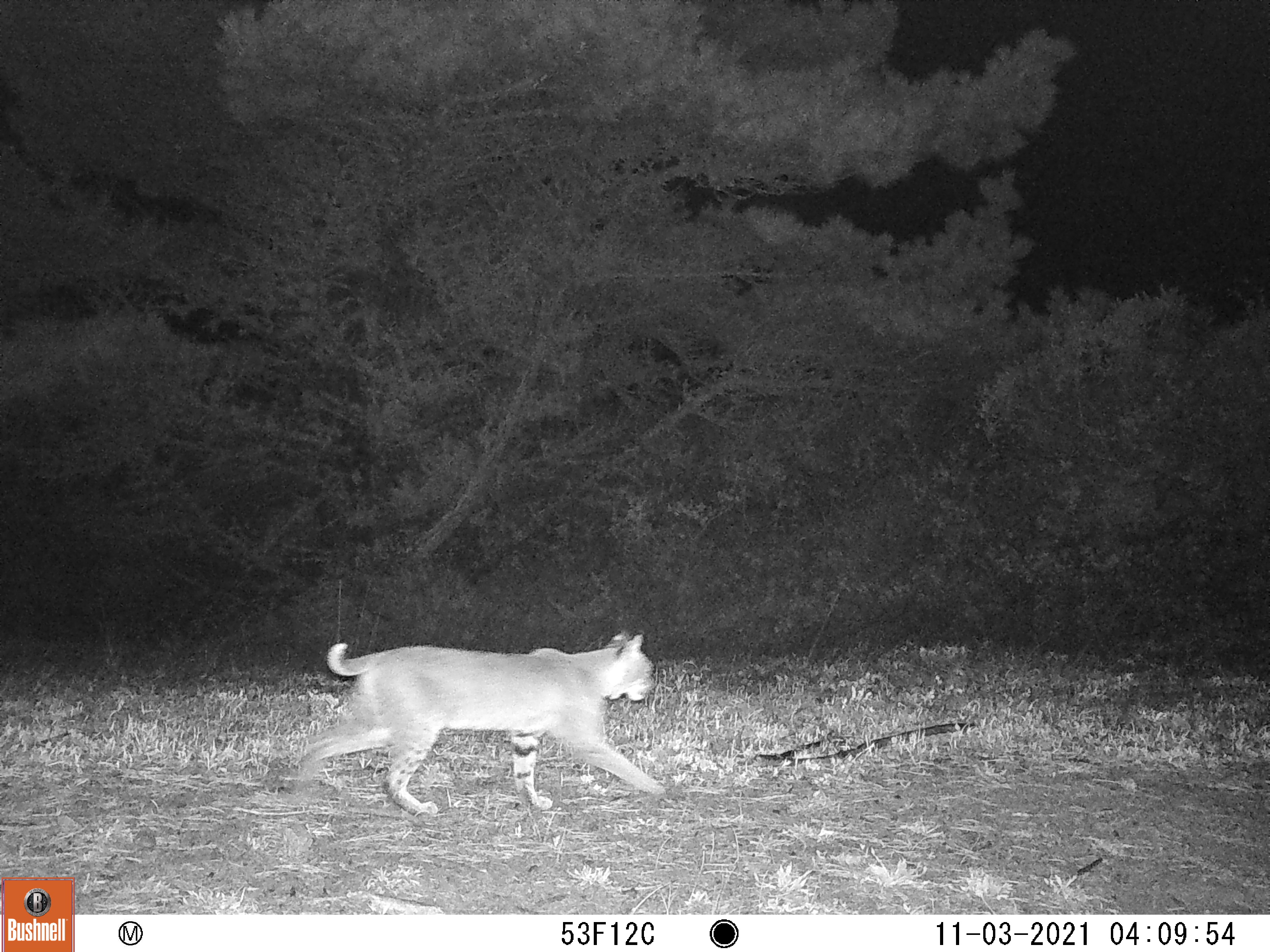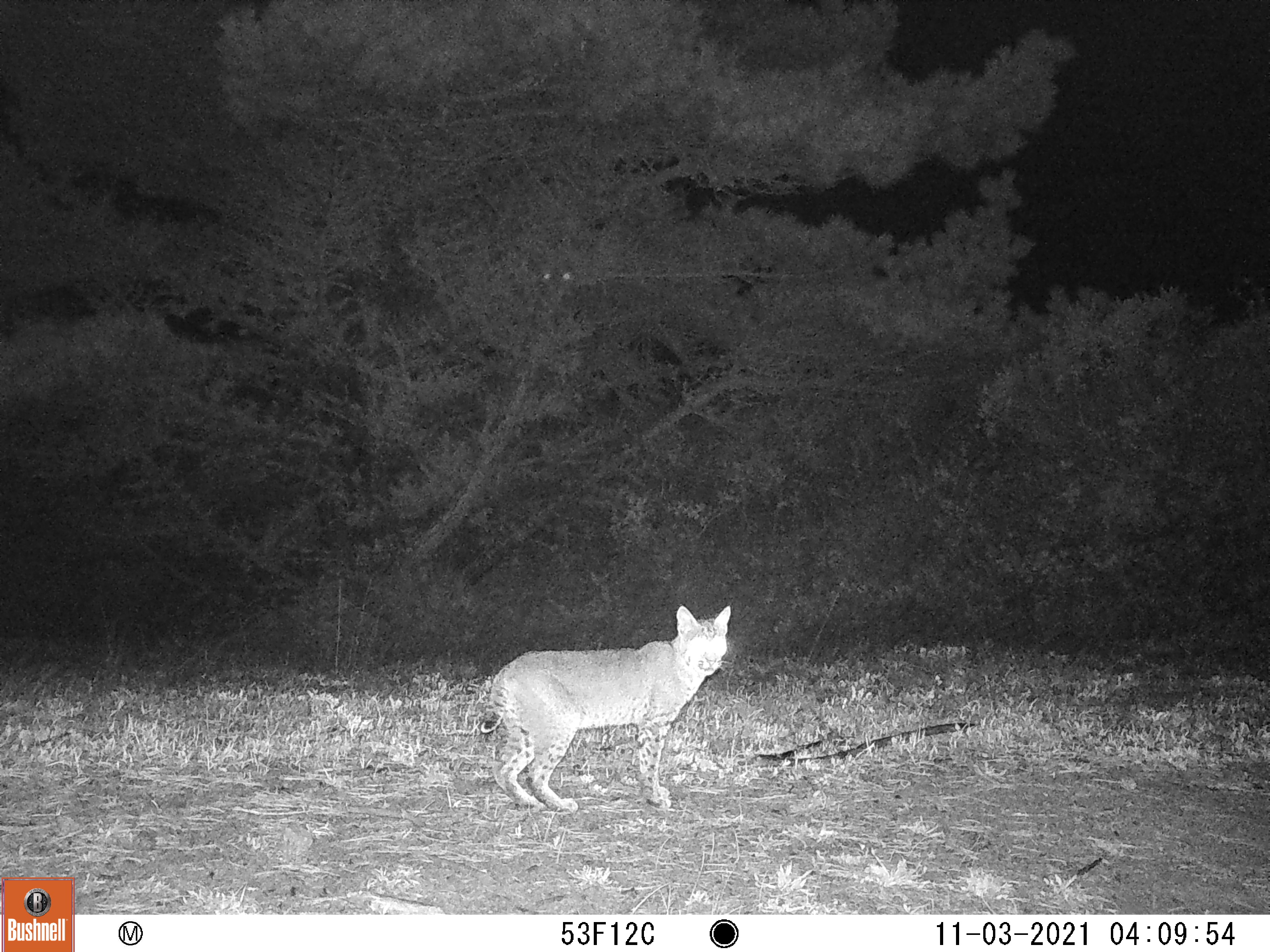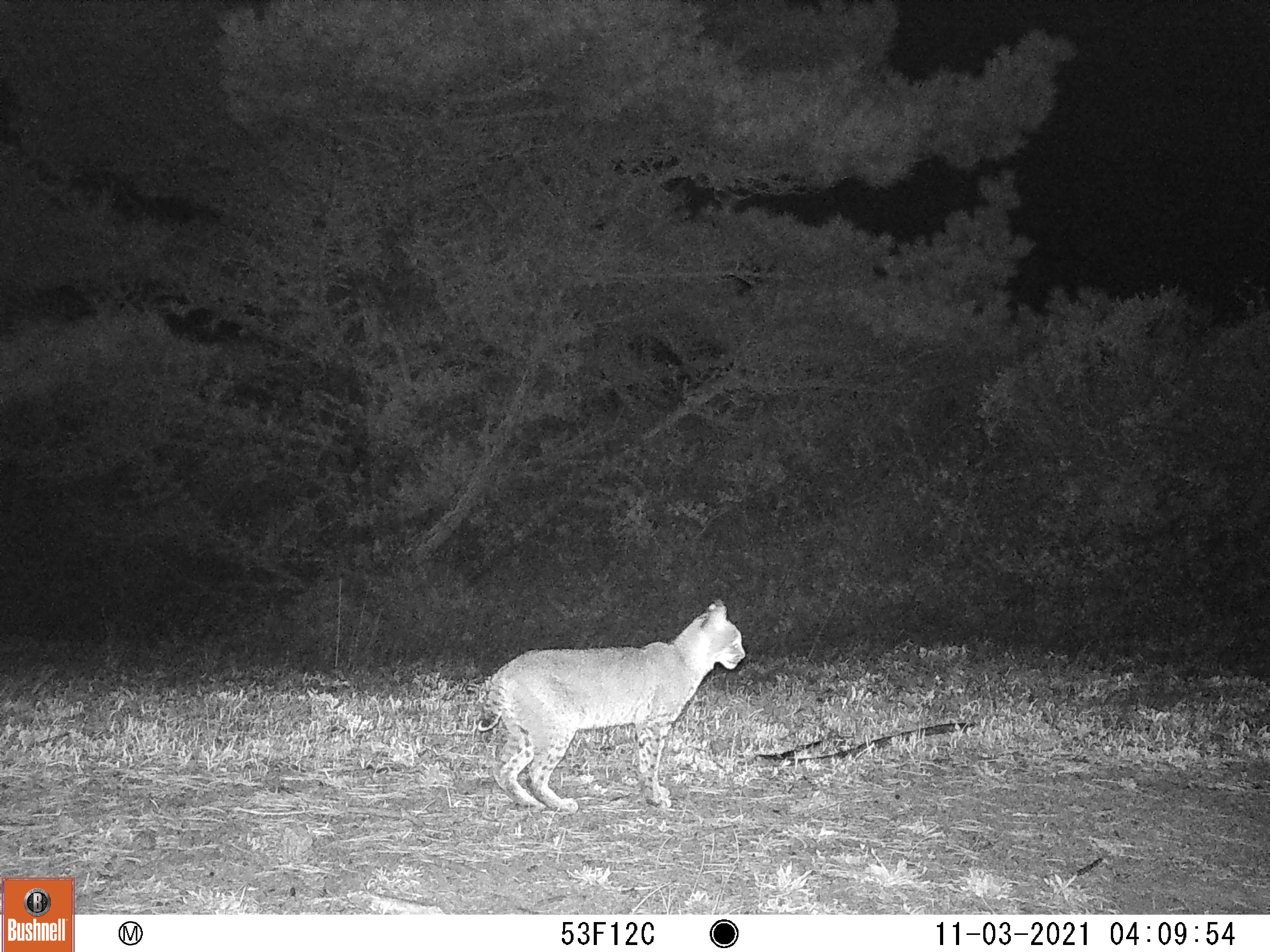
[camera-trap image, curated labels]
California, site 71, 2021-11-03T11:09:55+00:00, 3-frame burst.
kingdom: Animalia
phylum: Chordata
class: Mammalia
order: Carnivora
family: Felidae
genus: Lynx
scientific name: Lynx rufus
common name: bobcat